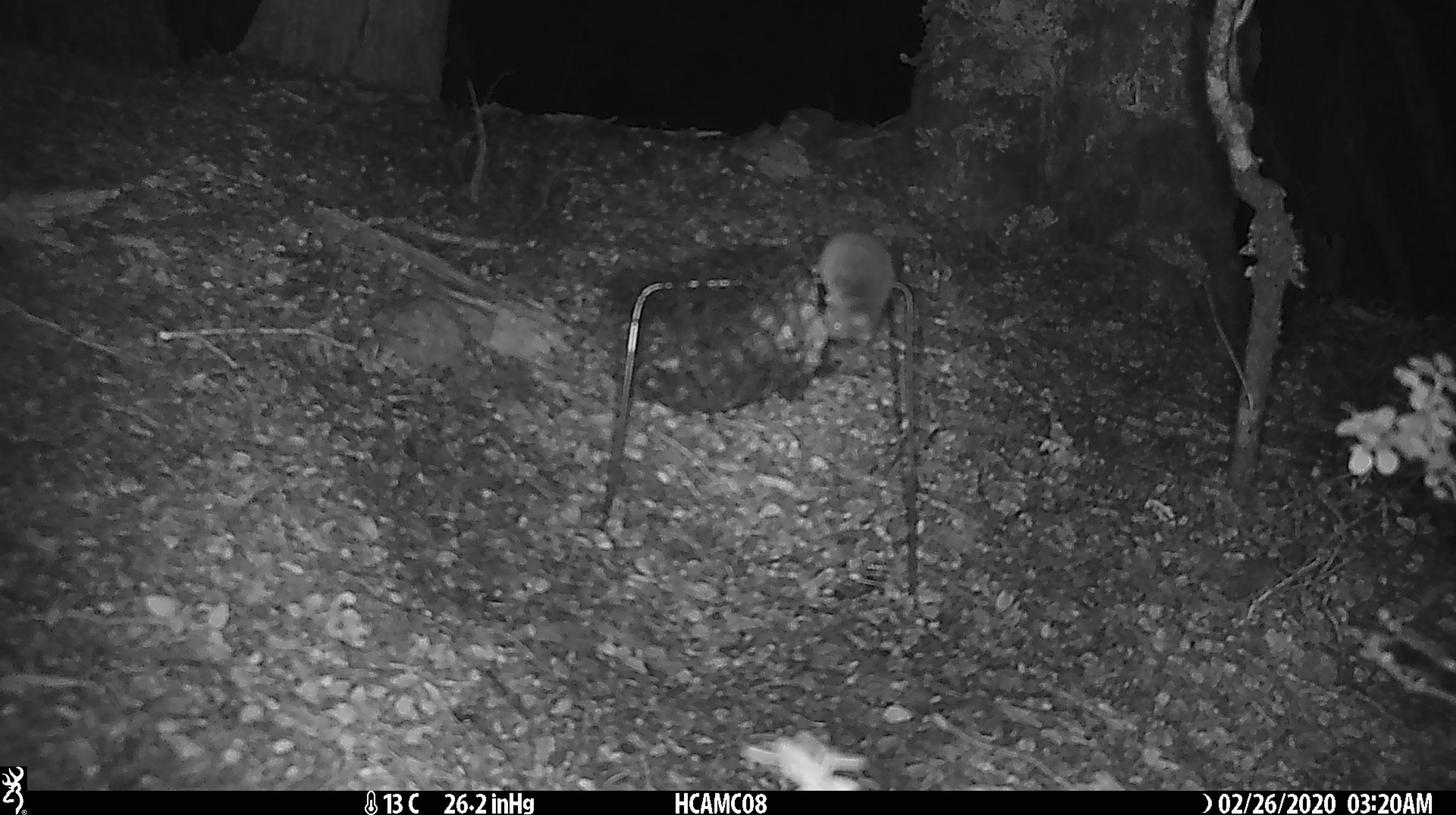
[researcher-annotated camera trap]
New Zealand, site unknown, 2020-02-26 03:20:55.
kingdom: Animalia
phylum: Chordata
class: Mammalia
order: Rodentia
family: Muridae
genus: Mus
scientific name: Mus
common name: mouse